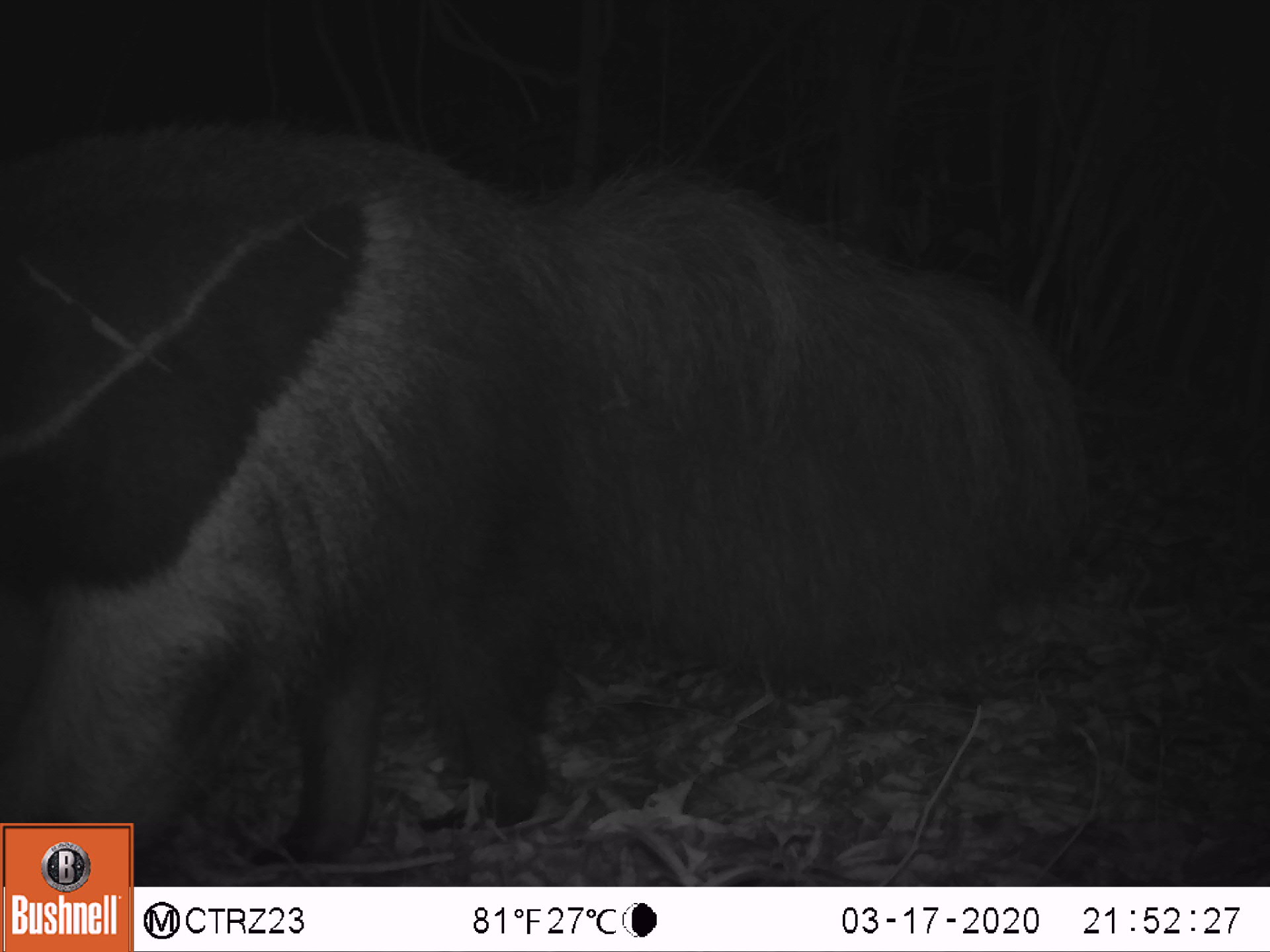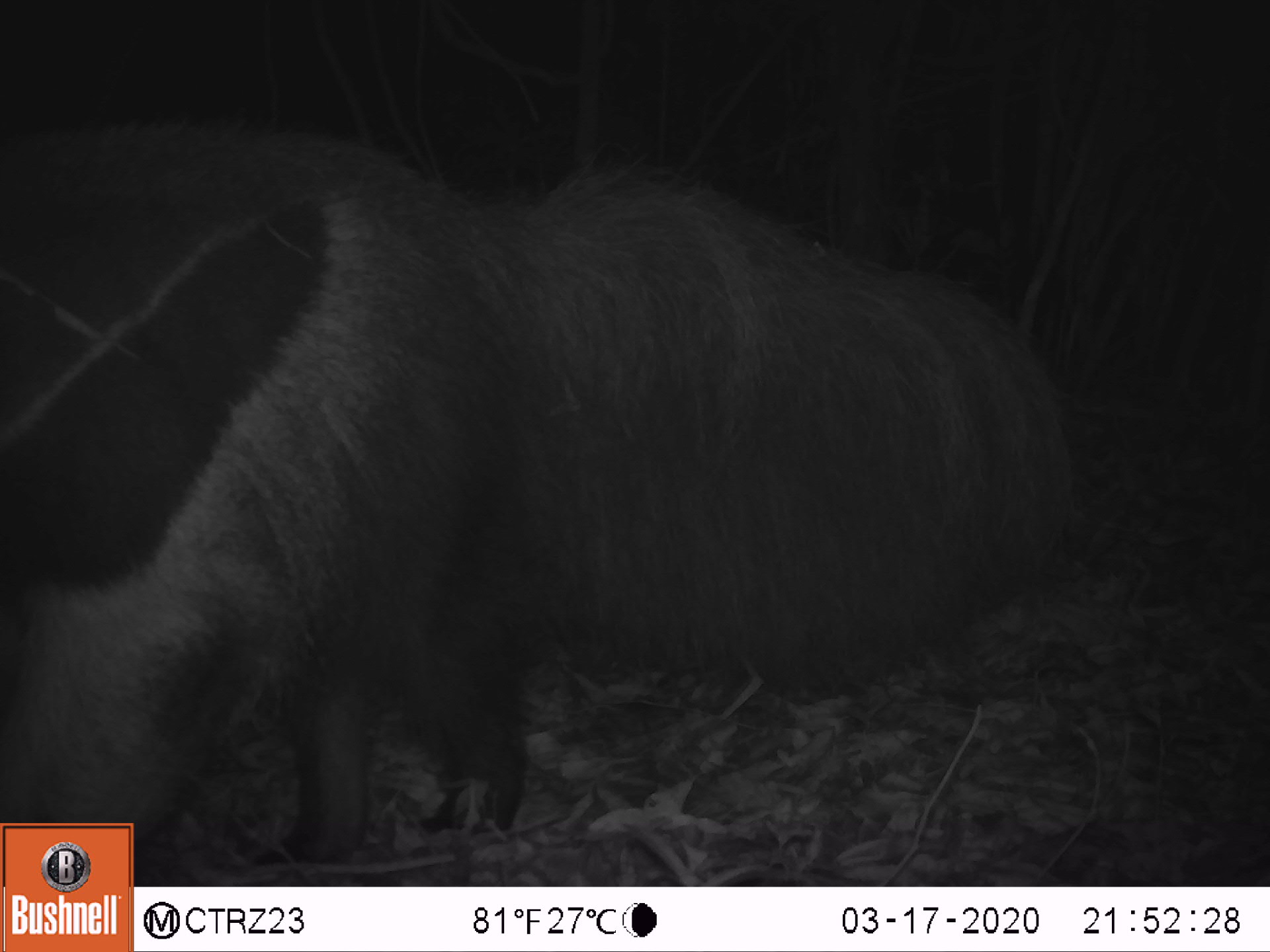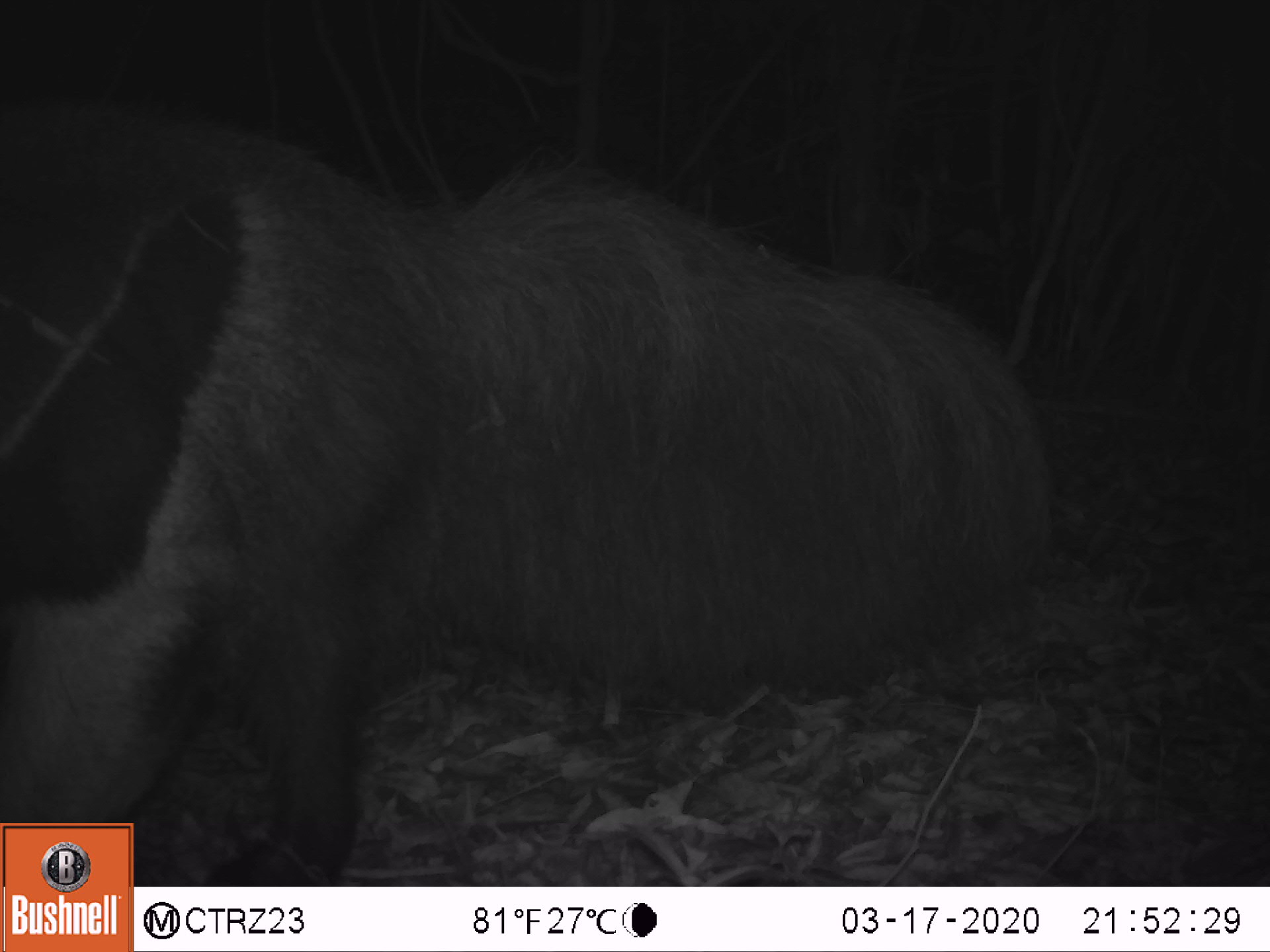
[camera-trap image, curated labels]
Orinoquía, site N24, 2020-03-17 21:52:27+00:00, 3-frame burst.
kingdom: Animalia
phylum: Chordata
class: Mammalia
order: Pilosa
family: Myrmecophagidae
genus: Myrmecophaga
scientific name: Myrmecophaga tridactyla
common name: giant anteater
Giant anteater (Myrmecophaga tridactyla).